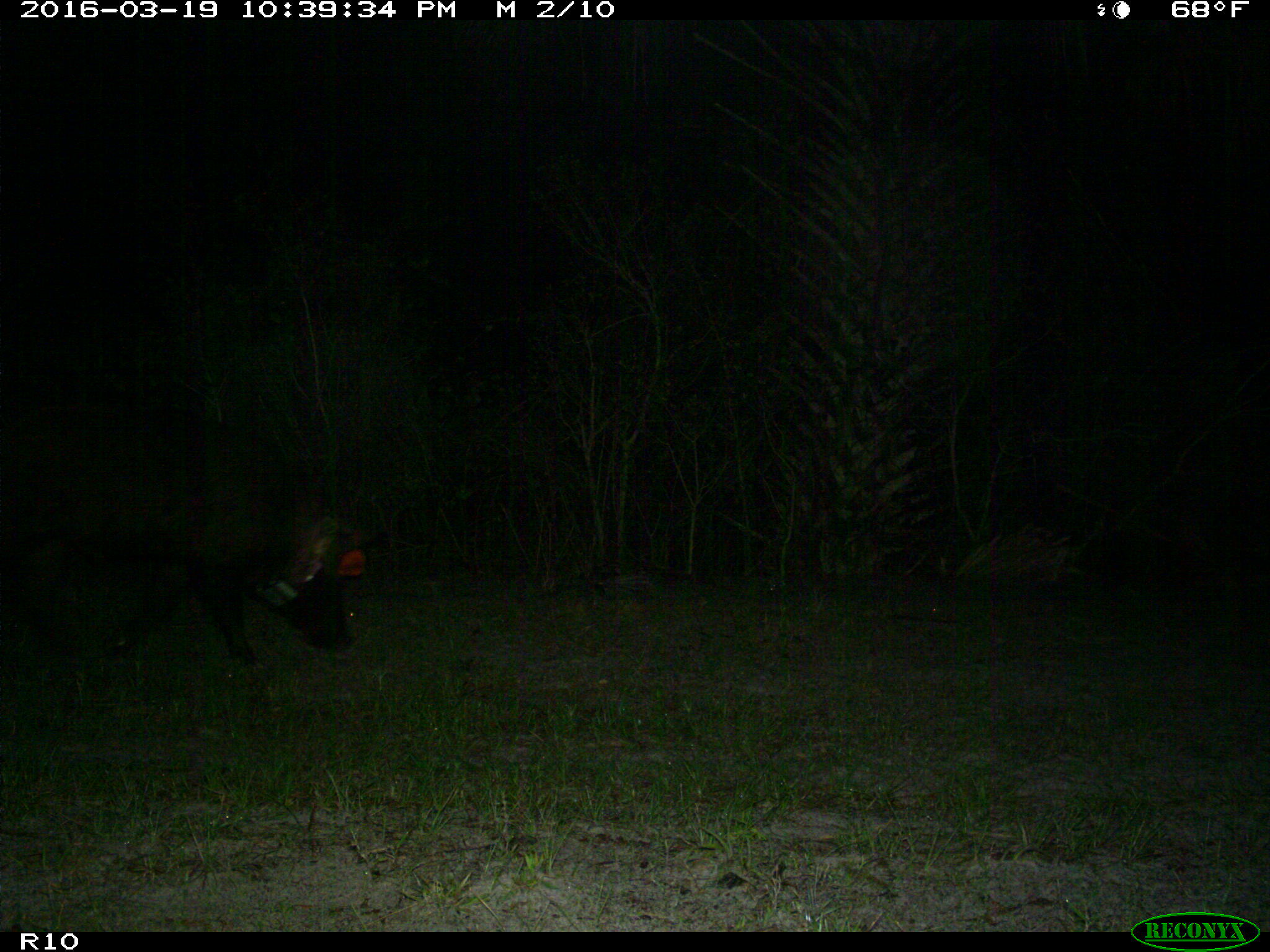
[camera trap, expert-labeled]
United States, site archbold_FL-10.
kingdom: Animalia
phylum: Chordata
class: Mammalia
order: Artiodactyla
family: Suidae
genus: Sus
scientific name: Sus scrofa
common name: wild boar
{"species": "Sus scrofa (wild boar)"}